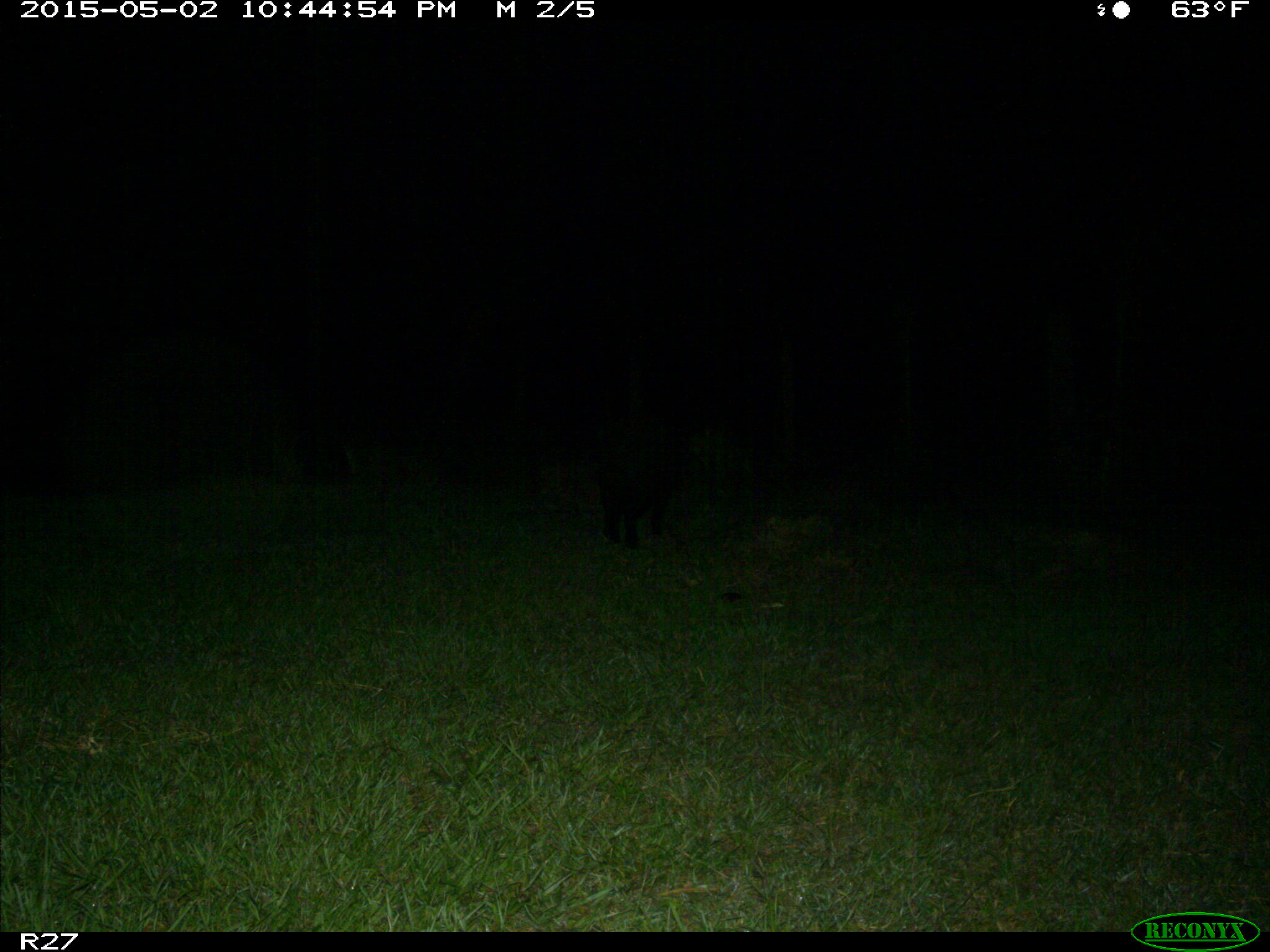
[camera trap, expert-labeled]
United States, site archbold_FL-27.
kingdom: Animalia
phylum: Chordata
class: Mammalia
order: Artiodactyla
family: Suidae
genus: Sus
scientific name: Sus scrofa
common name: wild boar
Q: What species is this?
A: Sus scrofa (wild boar).